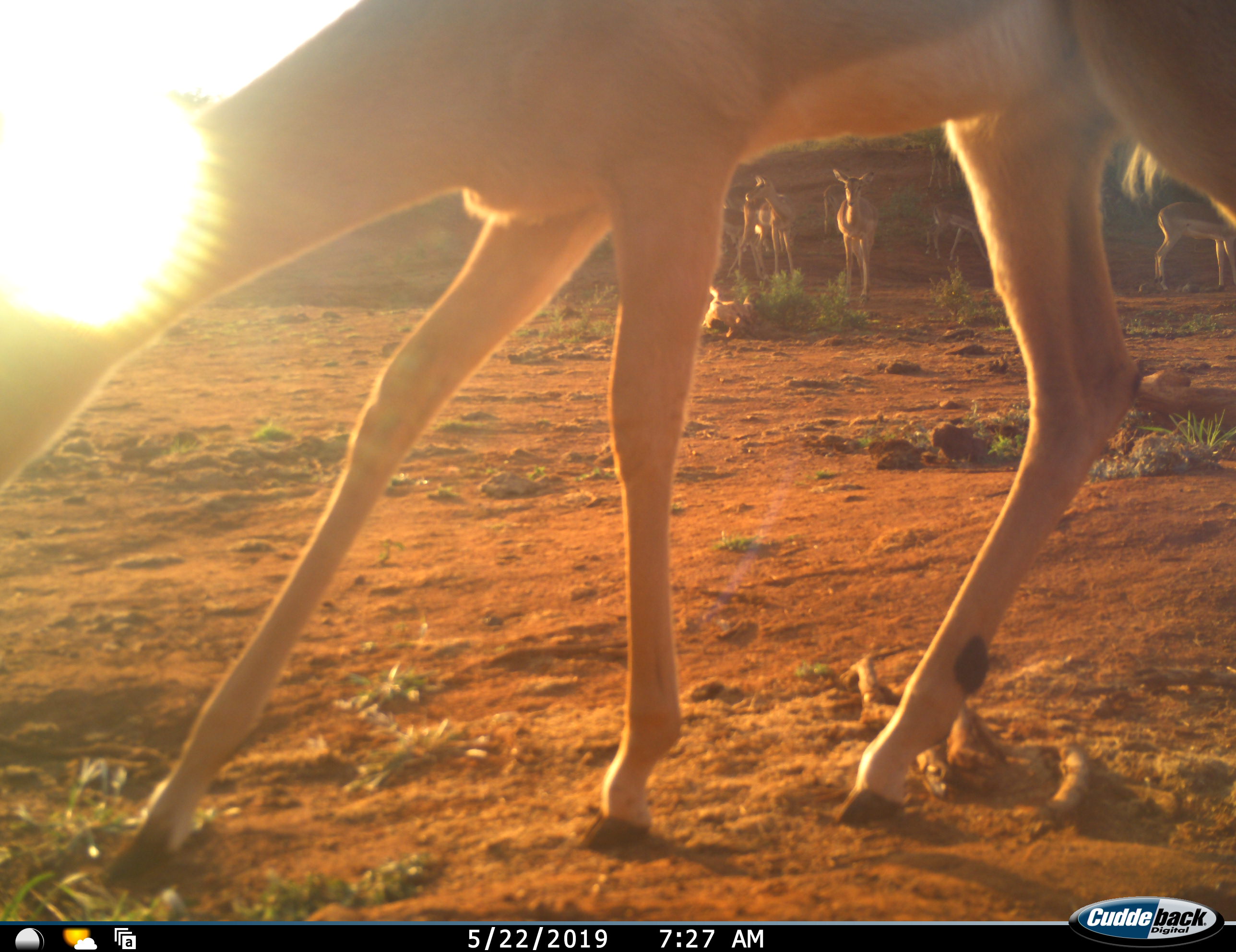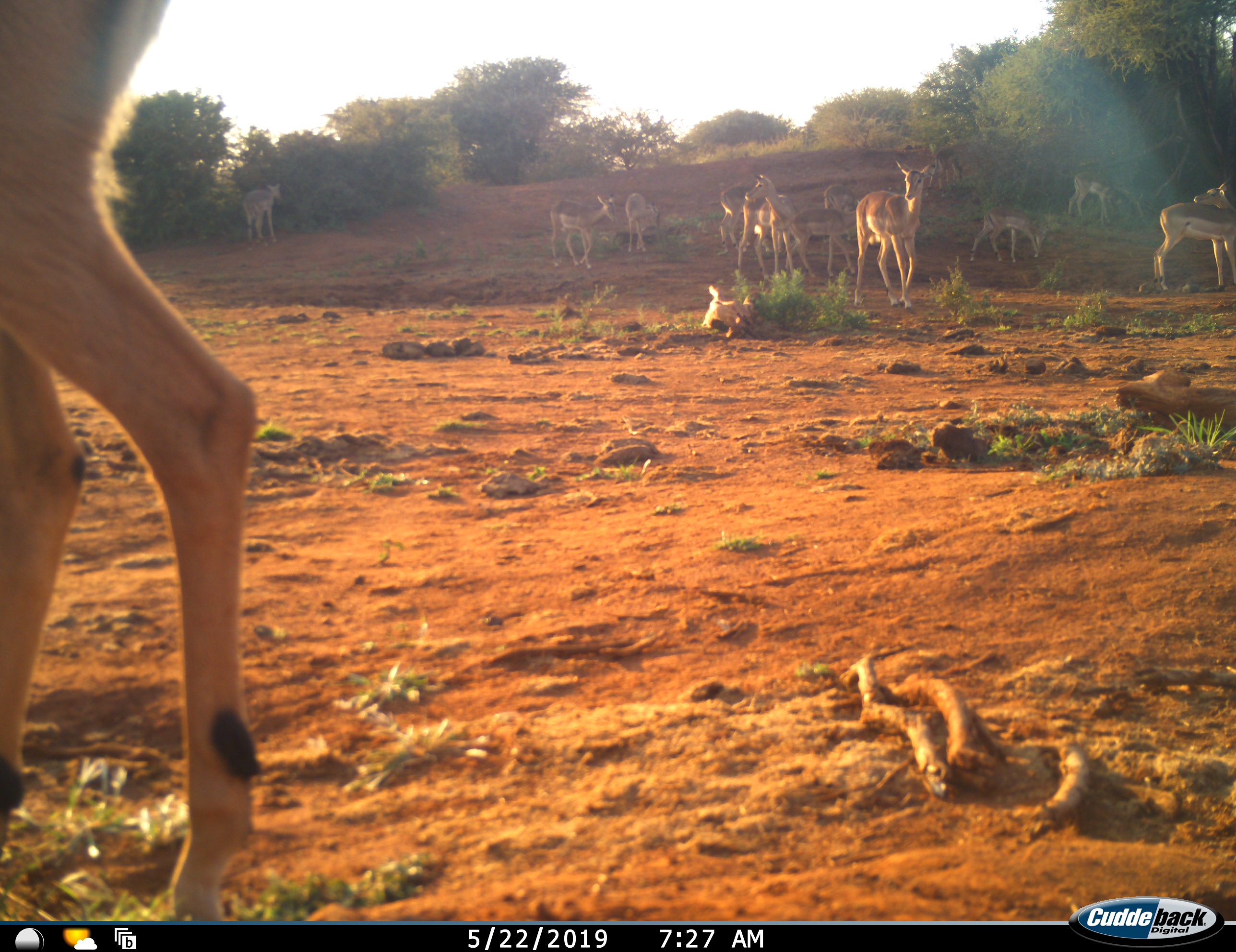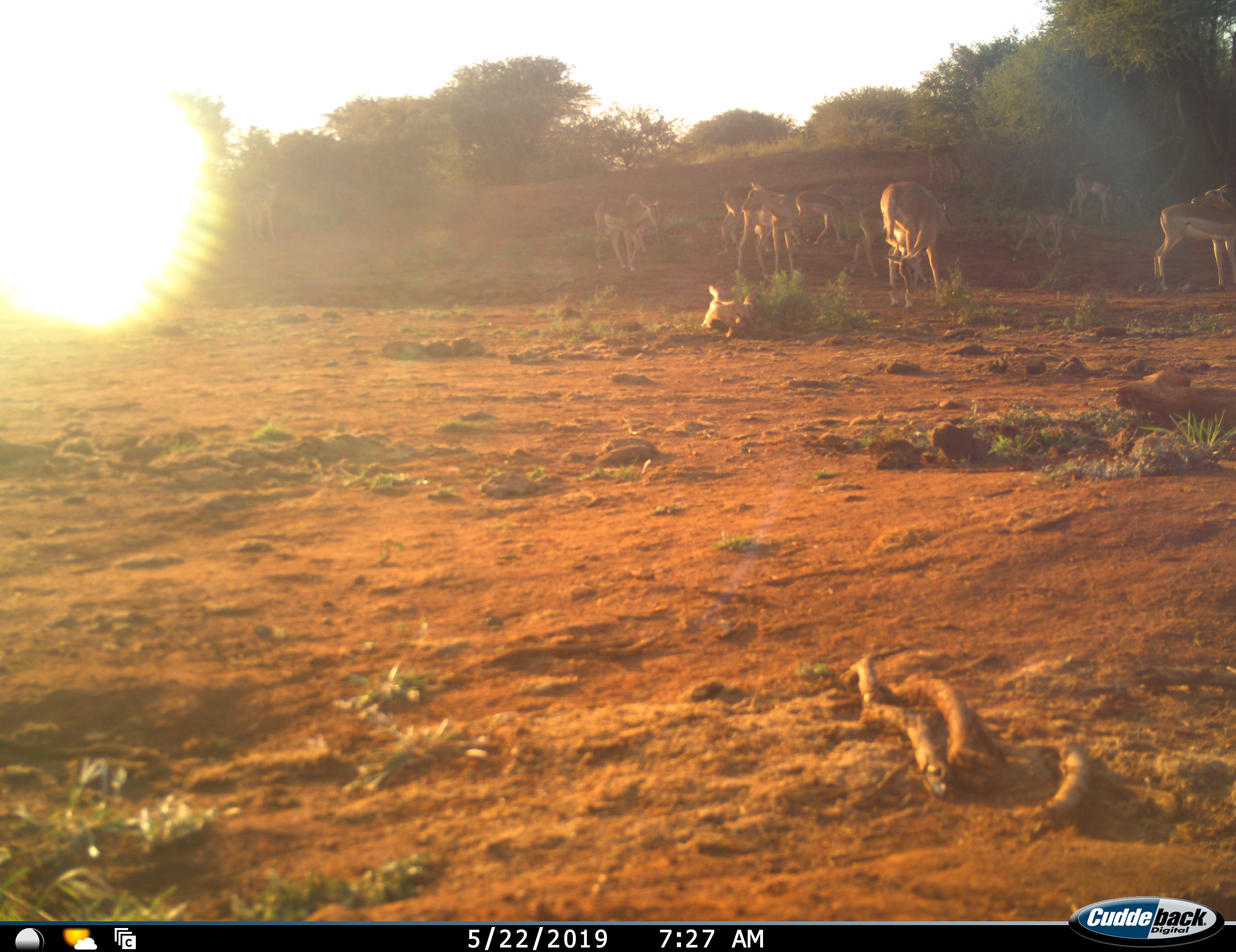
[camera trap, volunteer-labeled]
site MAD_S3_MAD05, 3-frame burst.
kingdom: Animalia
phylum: Chordata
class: Mammalia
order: Artiodactyla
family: Bovidae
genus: Aepyceros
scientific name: Aepyceros melampus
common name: impala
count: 11-50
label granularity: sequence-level